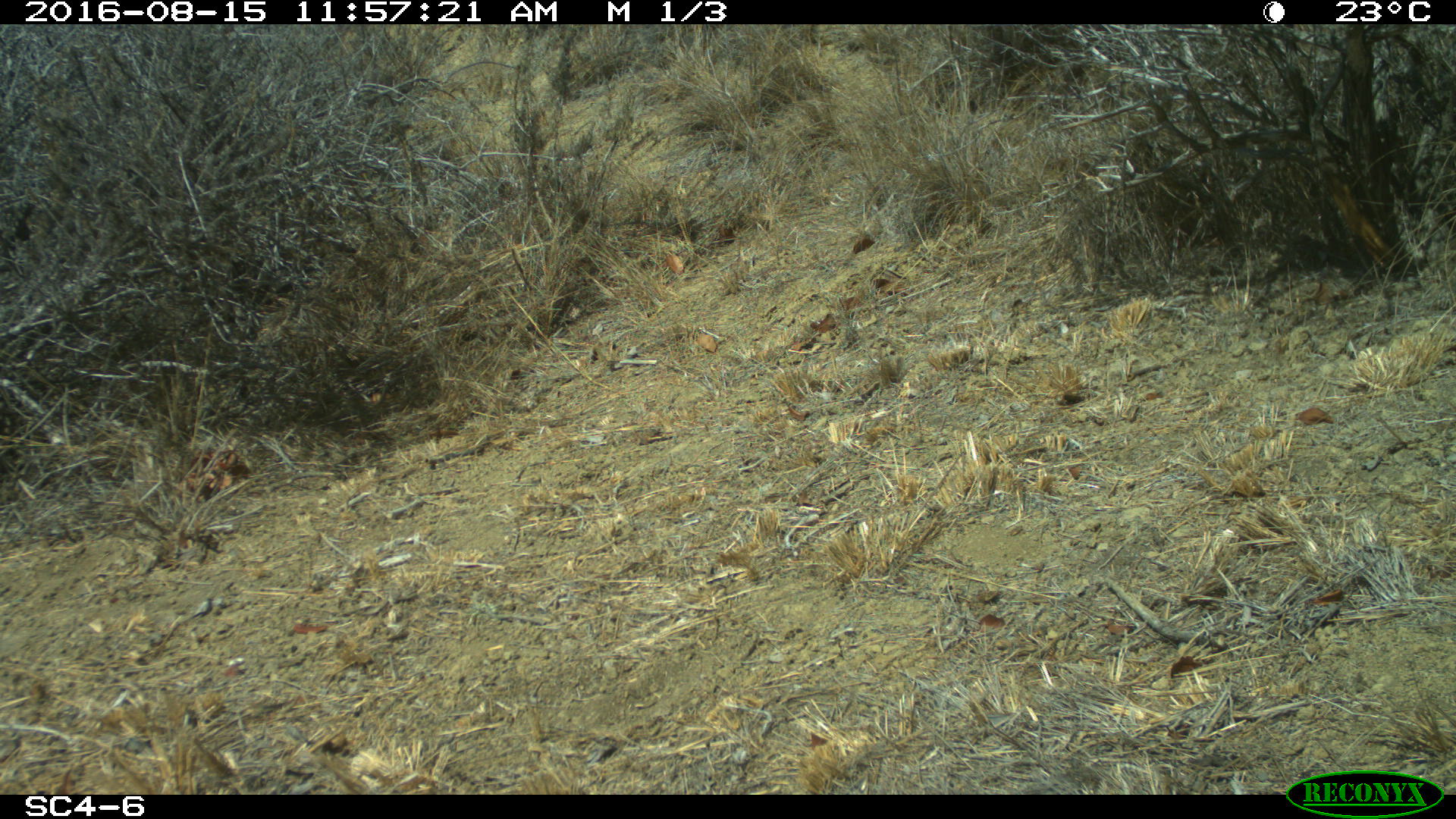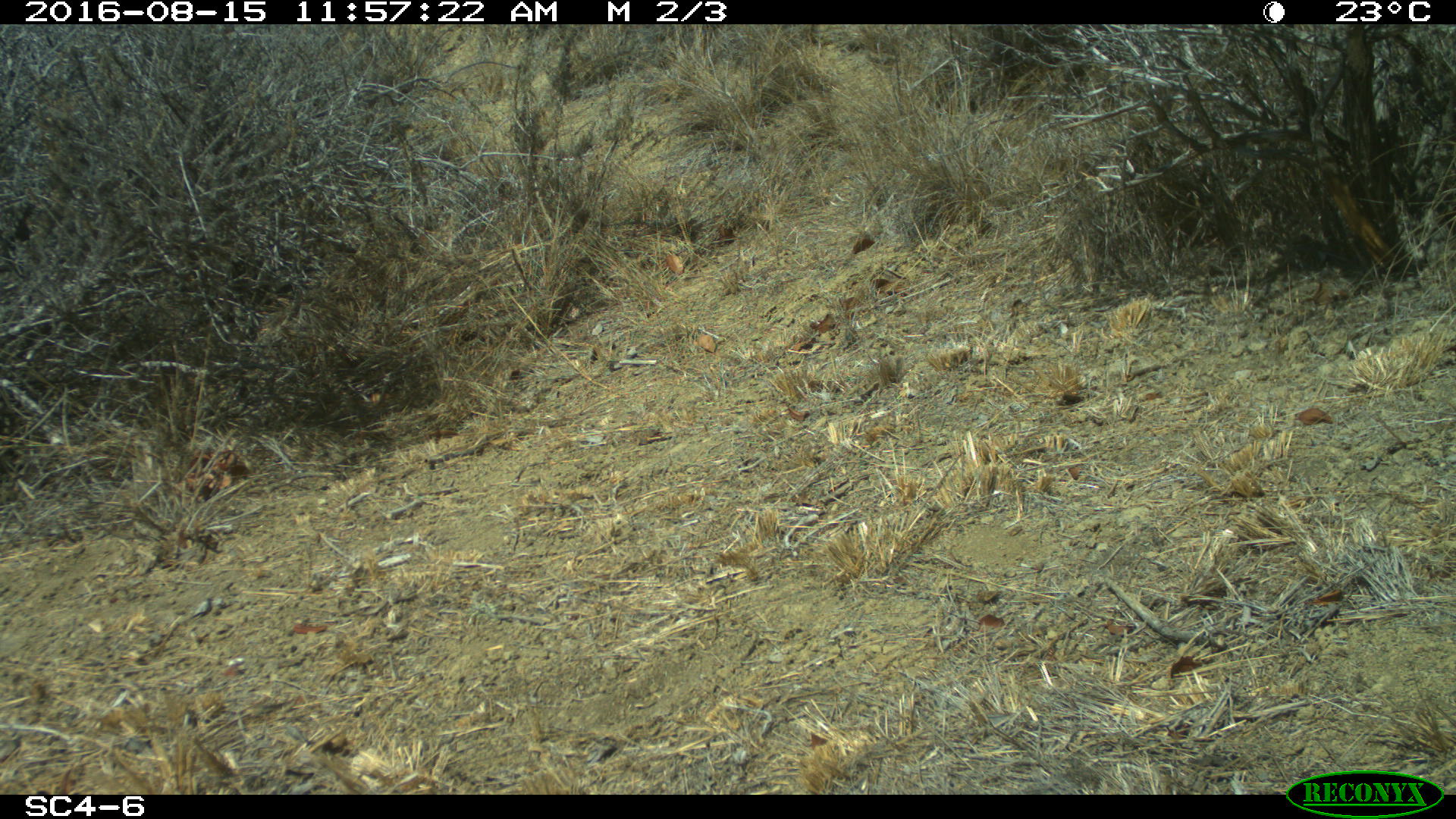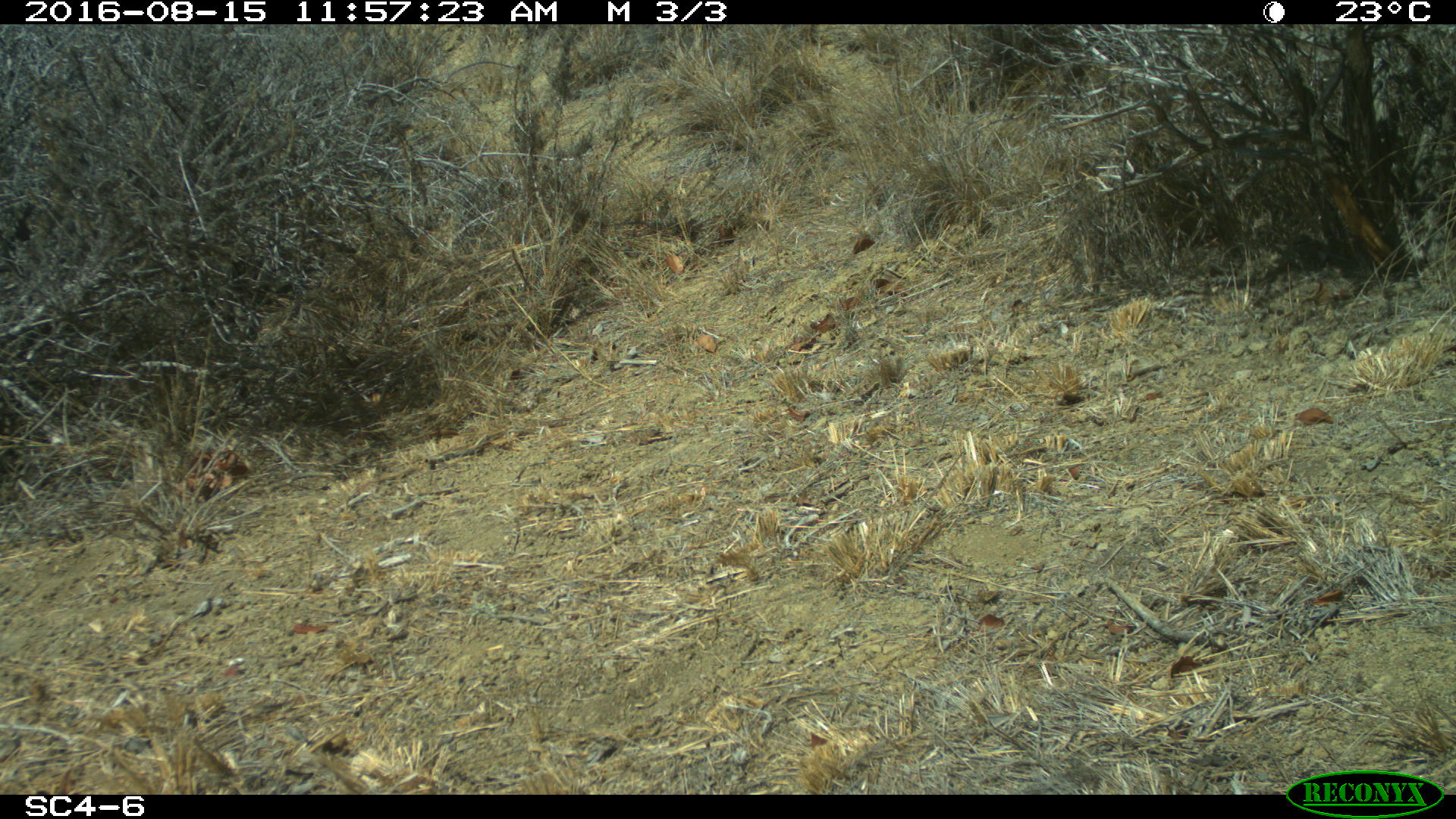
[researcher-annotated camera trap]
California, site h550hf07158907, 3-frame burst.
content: no animal present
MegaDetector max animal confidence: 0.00